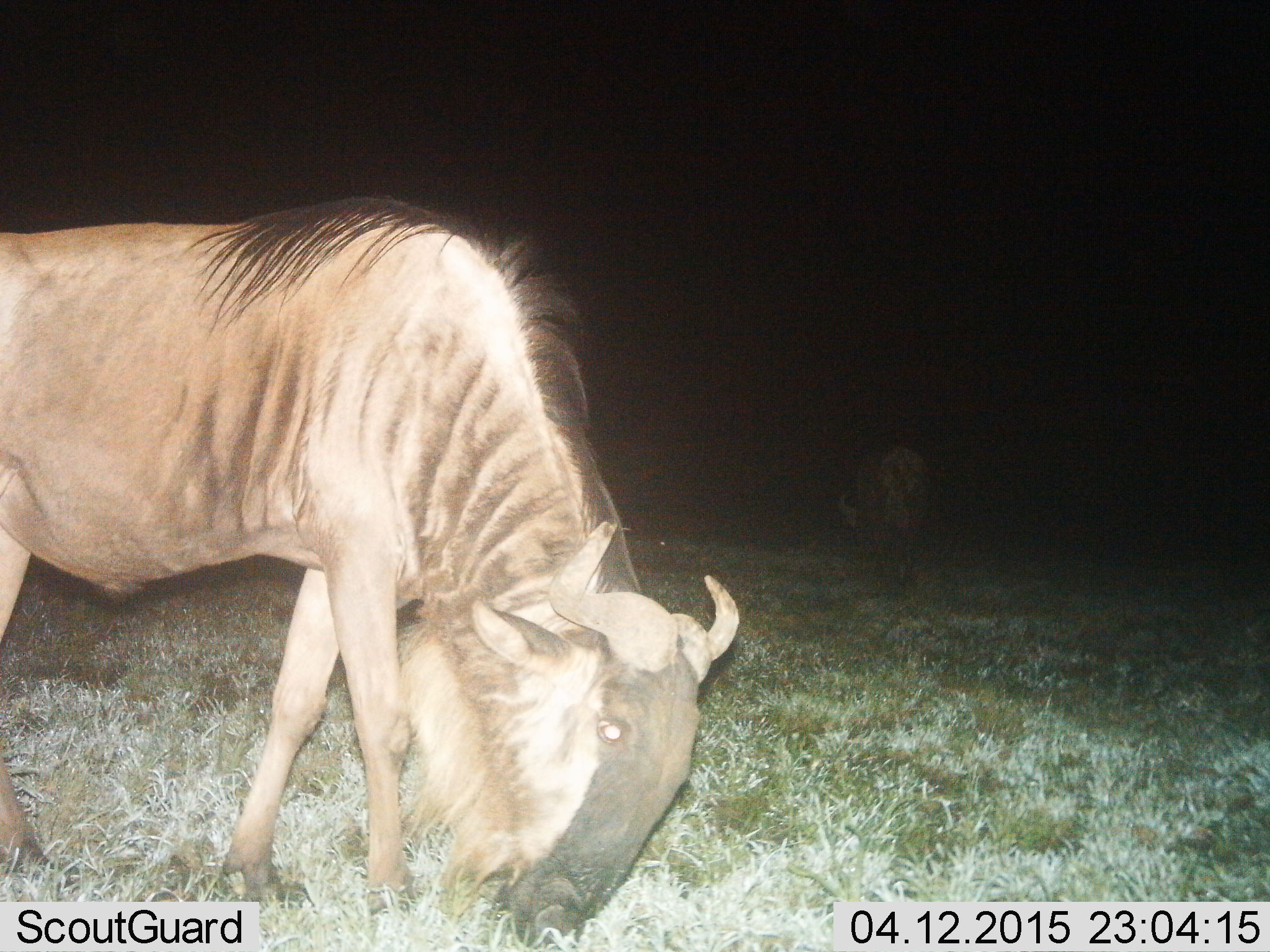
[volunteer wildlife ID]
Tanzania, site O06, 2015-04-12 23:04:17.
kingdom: Animalia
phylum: Chordata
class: Mammalia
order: Artiodactyla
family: Bovidae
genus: Connochaetes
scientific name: Connochaetes taurinus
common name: blue wildebeest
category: wildebeest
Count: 1.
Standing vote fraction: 0%.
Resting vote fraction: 0%.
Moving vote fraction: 0%.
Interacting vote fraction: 0%.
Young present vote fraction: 0%.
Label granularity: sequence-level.